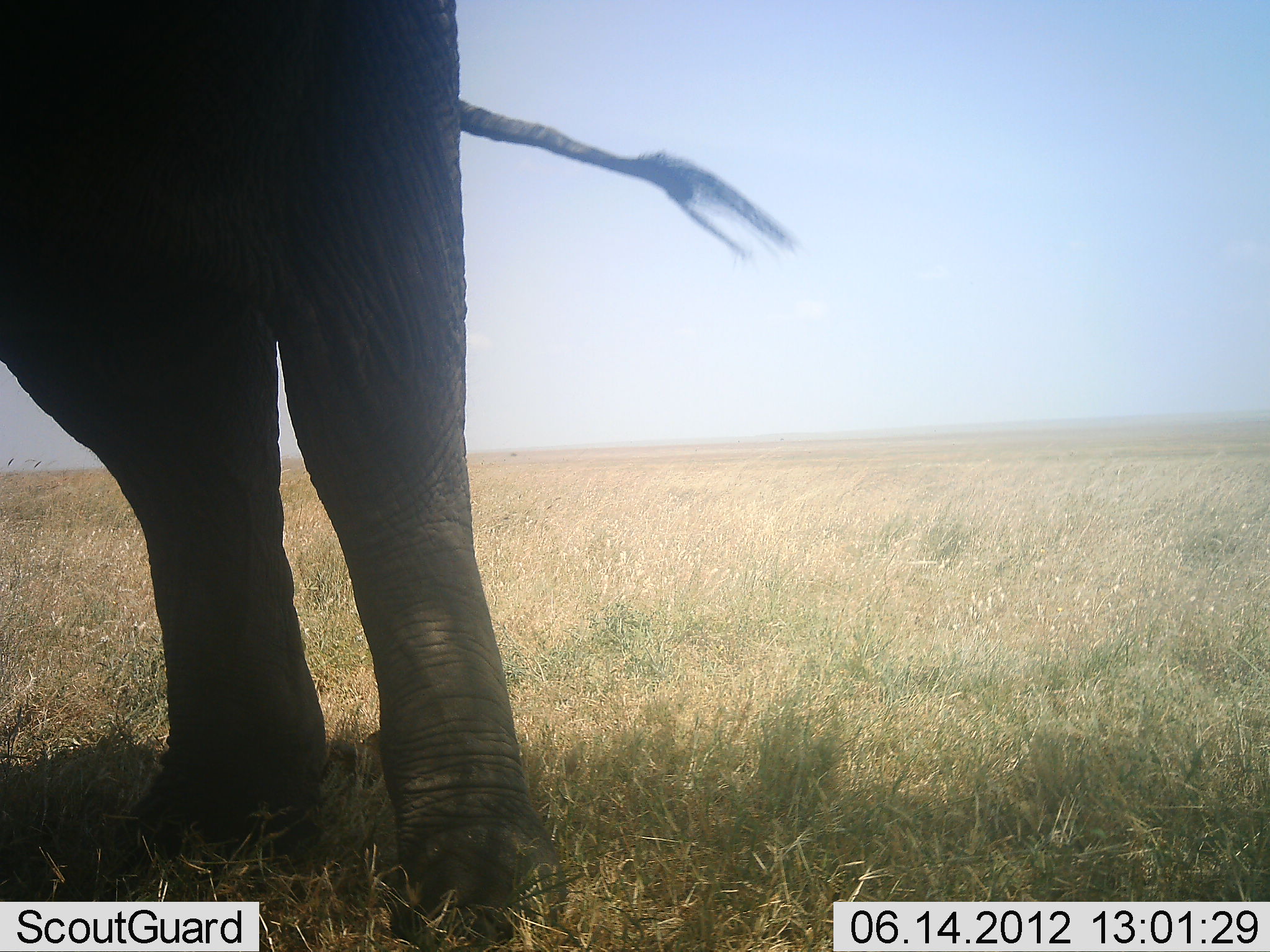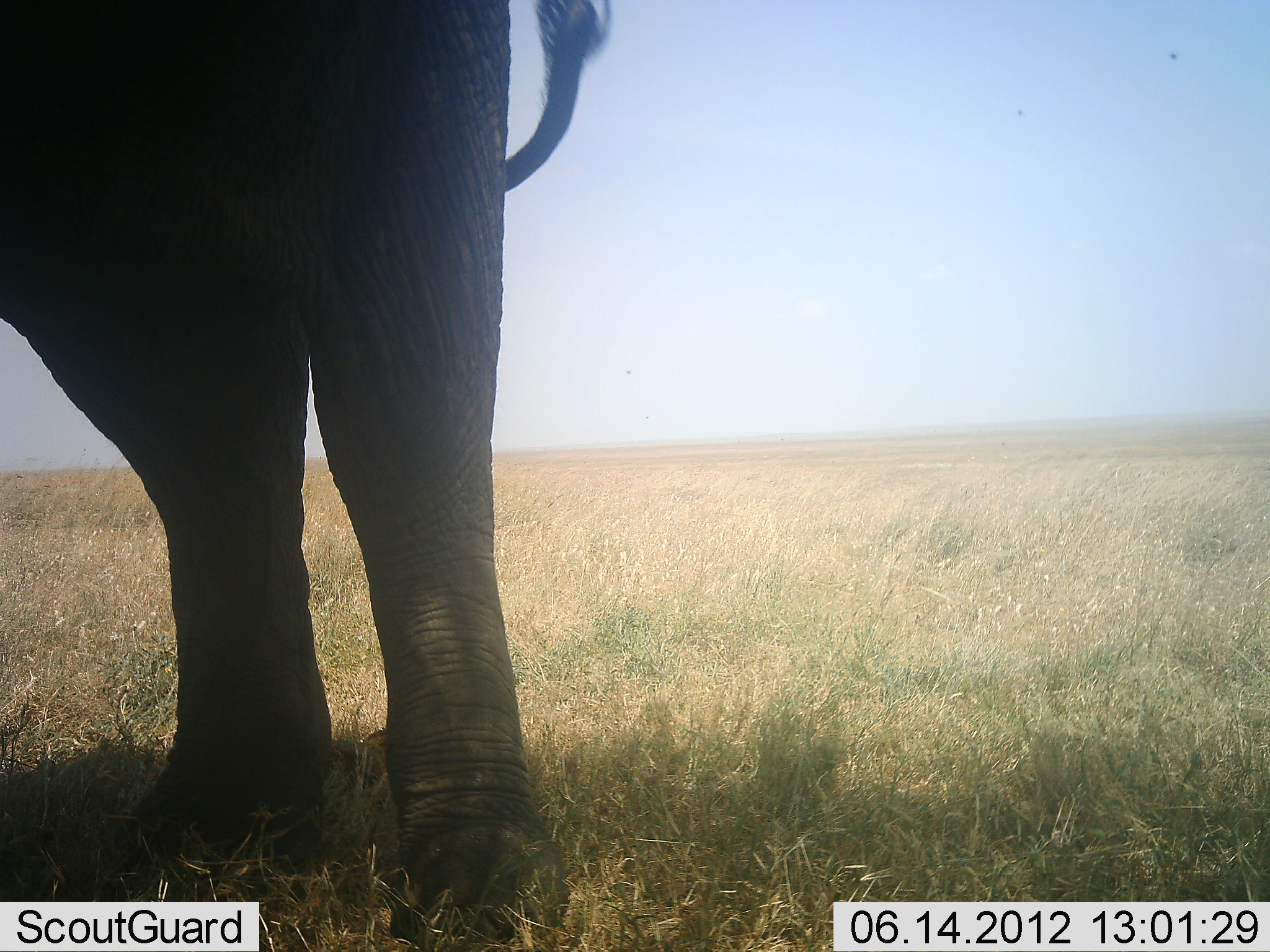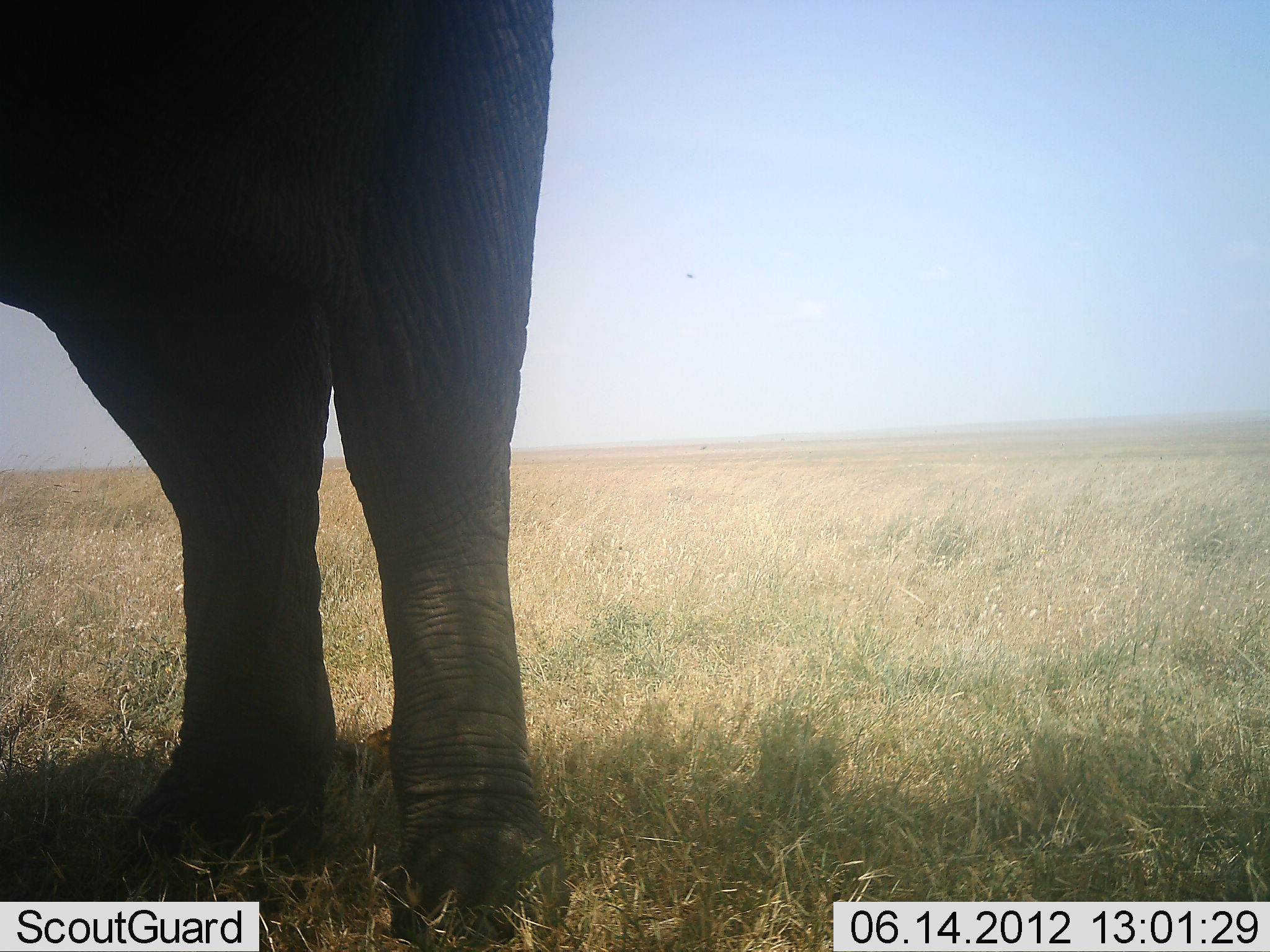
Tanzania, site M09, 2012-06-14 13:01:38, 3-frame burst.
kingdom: Animalia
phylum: Chordata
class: Mammalia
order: Proboscidea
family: Elephantidae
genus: Loxodonta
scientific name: Loxodonta africana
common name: african bush elephant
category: elephant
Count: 1.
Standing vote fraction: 100%.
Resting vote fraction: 0%.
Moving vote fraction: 0%.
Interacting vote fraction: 0%.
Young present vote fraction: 0%.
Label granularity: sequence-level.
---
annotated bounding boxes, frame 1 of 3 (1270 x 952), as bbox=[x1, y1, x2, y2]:
animal: bbox=[1, 0, 801, 951]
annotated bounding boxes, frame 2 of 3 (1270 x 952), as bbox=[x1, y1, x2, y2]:
animal: bbox=[1, 0, 615, 951]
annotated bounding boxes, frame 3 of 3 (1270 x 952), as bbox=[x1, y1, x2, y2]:
animal: bbox=[2, 1, 556, 952]